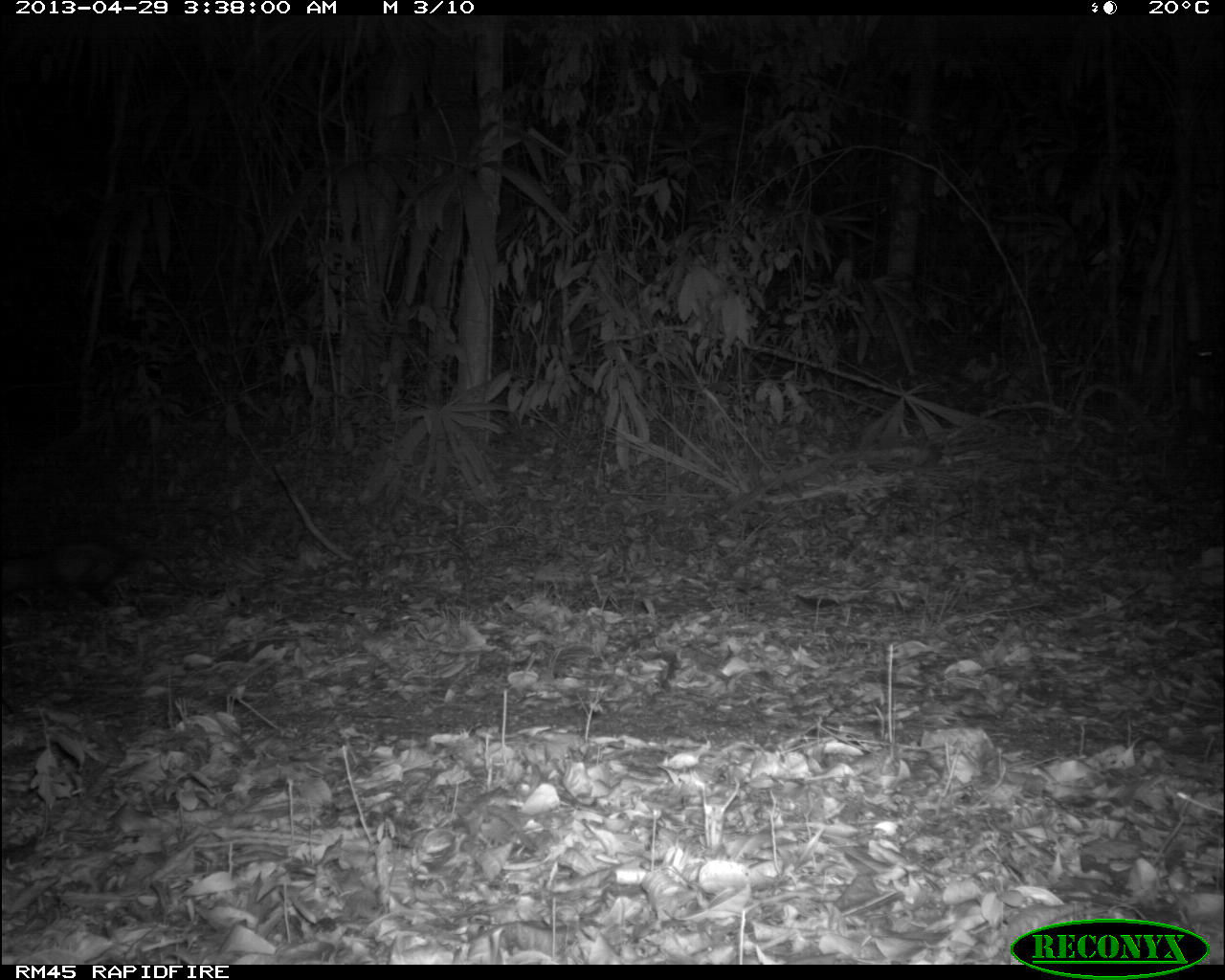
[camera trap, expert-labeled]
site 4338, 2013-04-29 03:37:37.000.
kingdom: Animalia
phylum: Chordata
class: Mammalia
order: Didelphimorphia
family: Didelphidae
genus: Didelphis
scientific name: Didelphis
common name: american opossums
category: didelphis sp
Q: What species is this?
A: Didelphis sp (american opossums) (Didelphis).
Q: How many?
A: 1.